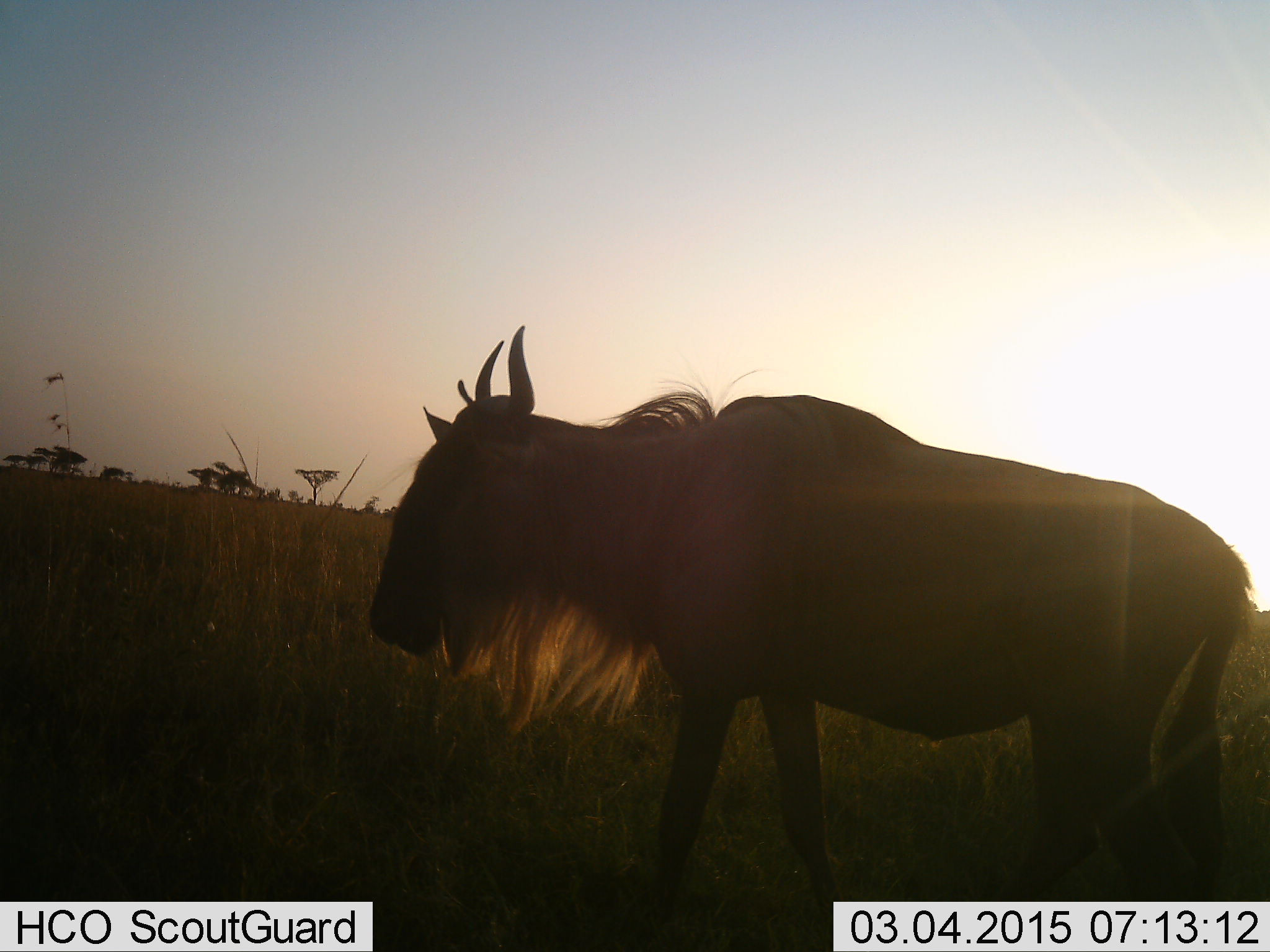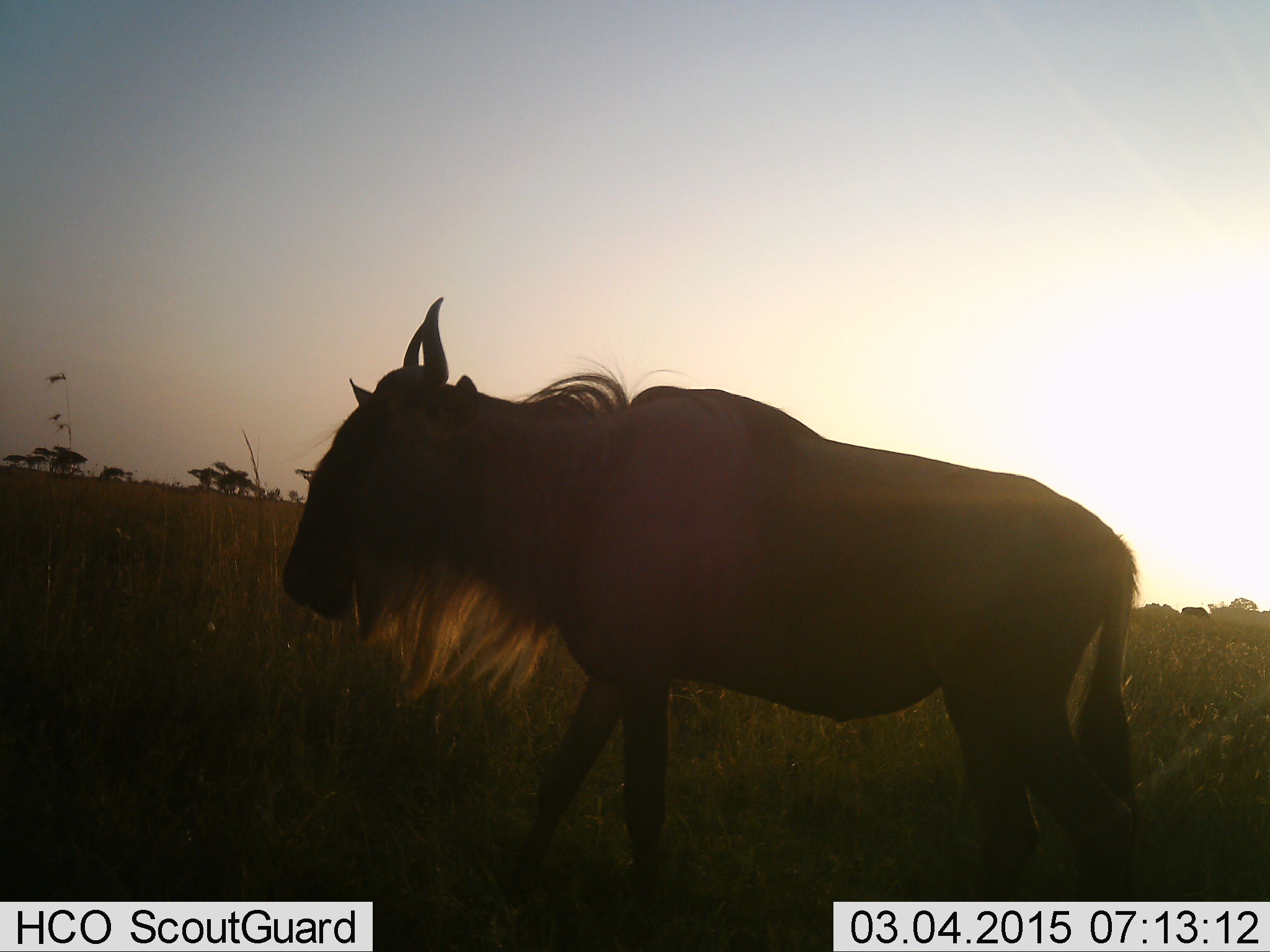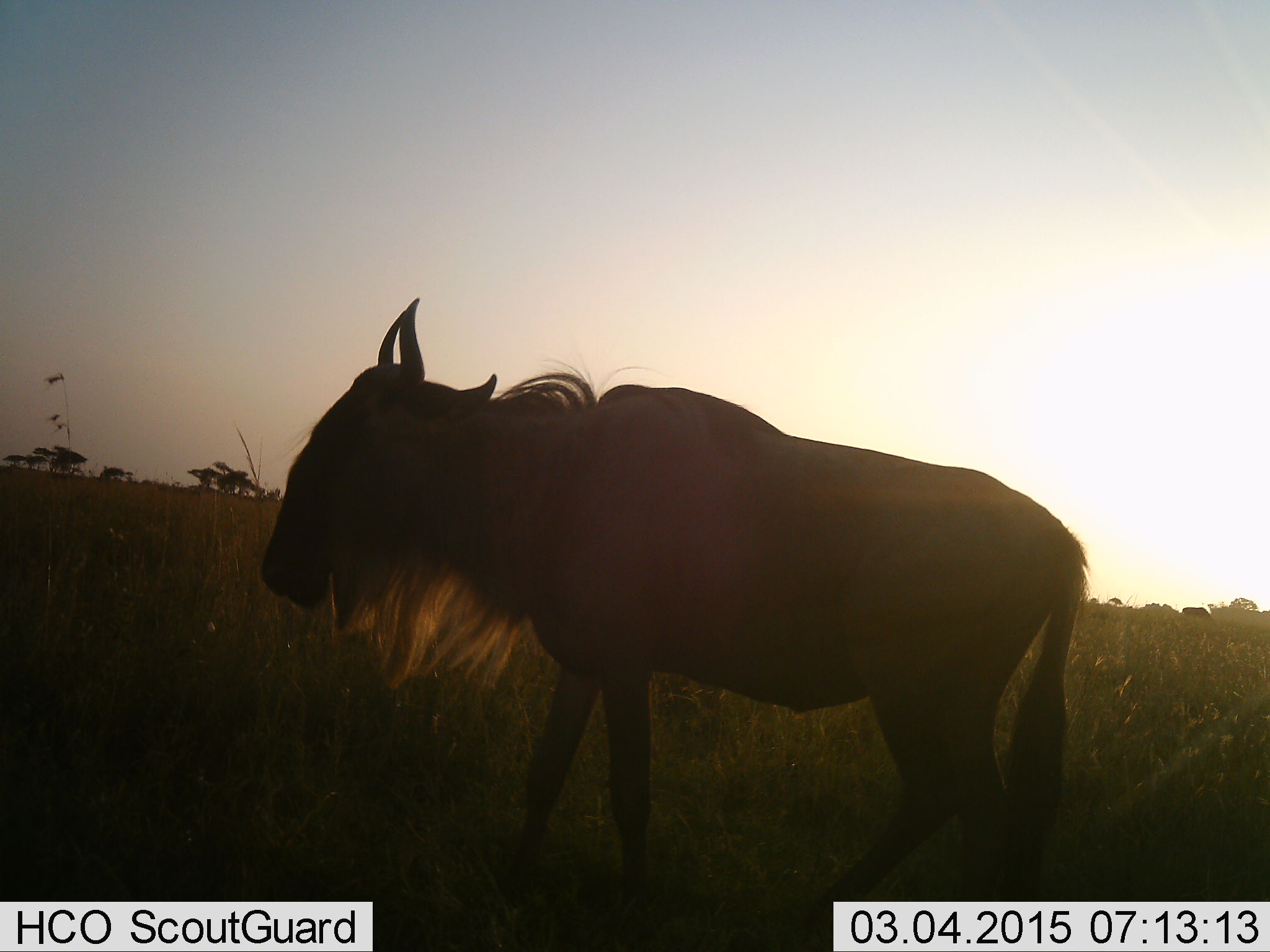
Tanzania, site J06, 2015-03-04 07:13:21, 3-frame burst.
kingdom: Animalia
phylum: Chordata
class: Mammalia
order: Artiodactyla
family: Bovidae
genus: Connochaetes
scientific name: Connochaetes taurinus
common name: blue wildebeest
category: wildebeest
Wildebeest (blue wildebeest) (Connochaetes taurinus), count 1. Behavior (volunteer vote fractions): standing 20%, resting 0%, moving 90%, interacting 0%. Young present (vote fraction): 0%. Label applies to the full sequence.